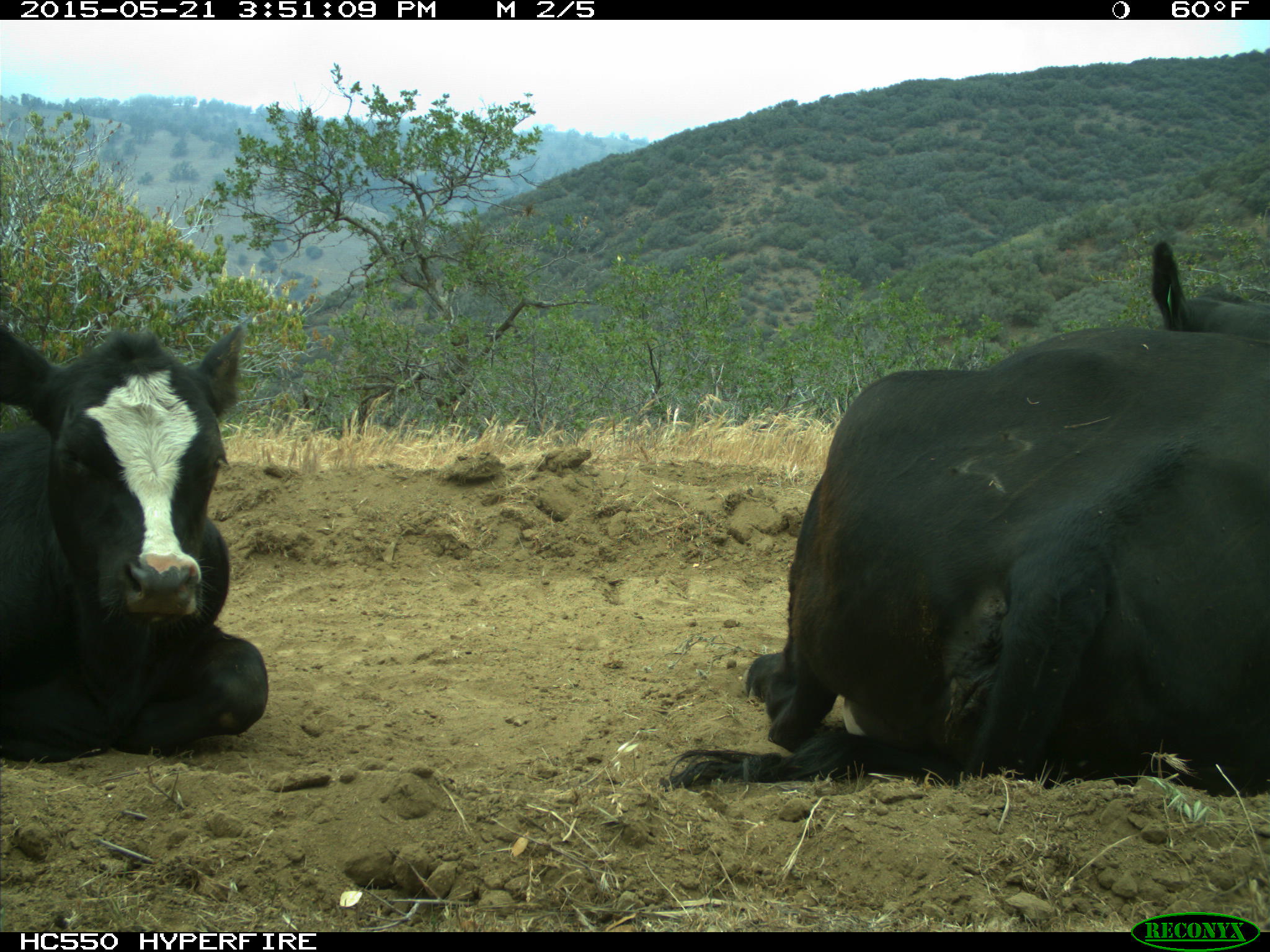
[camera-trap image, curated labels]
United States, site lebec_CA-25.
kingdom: Animalia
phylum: Chordata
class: Mammalia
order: Artiodactyla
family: Bovidae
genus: Bos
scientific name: Bos taurus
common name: domestic cow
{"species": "Bos taurus (domestic cow)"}